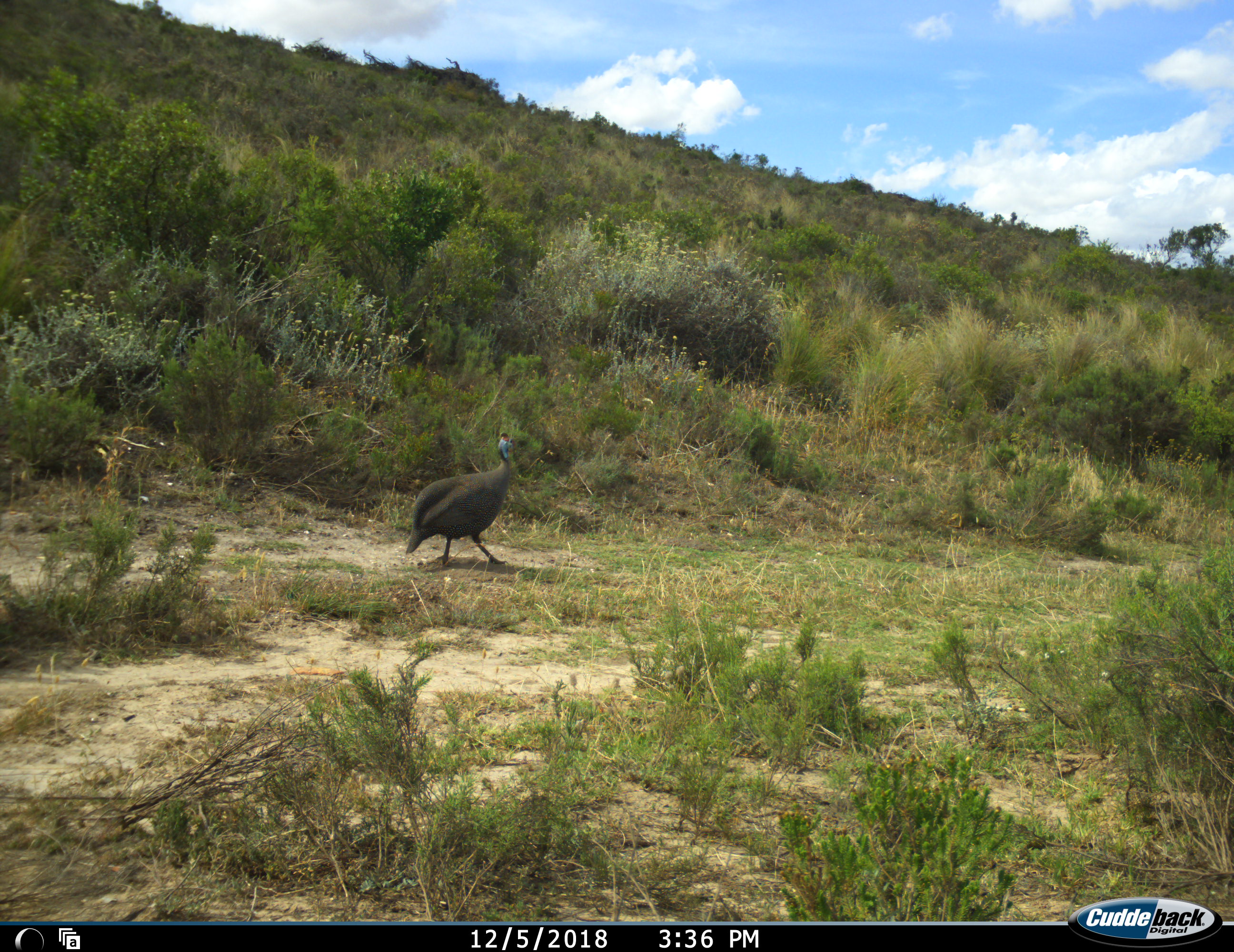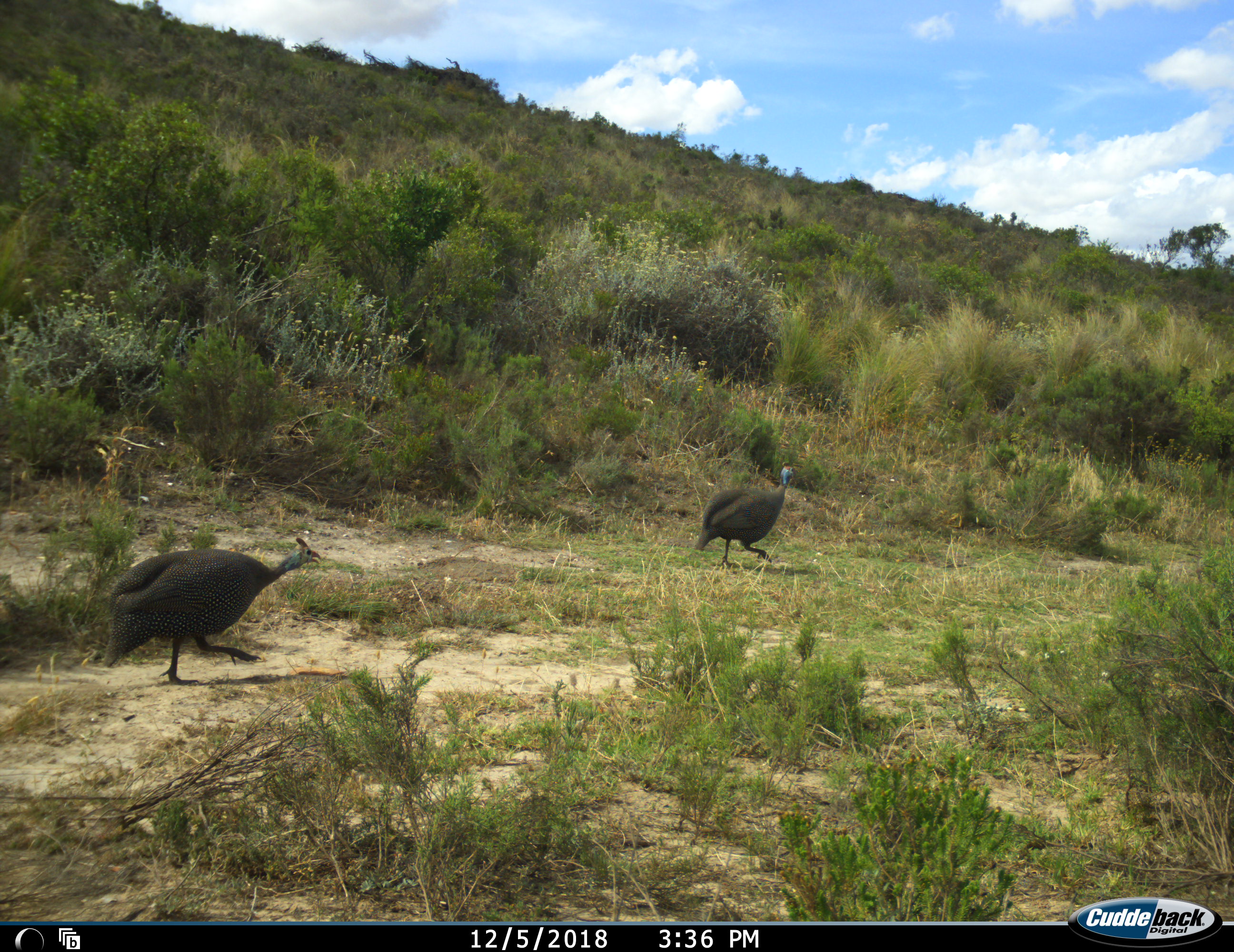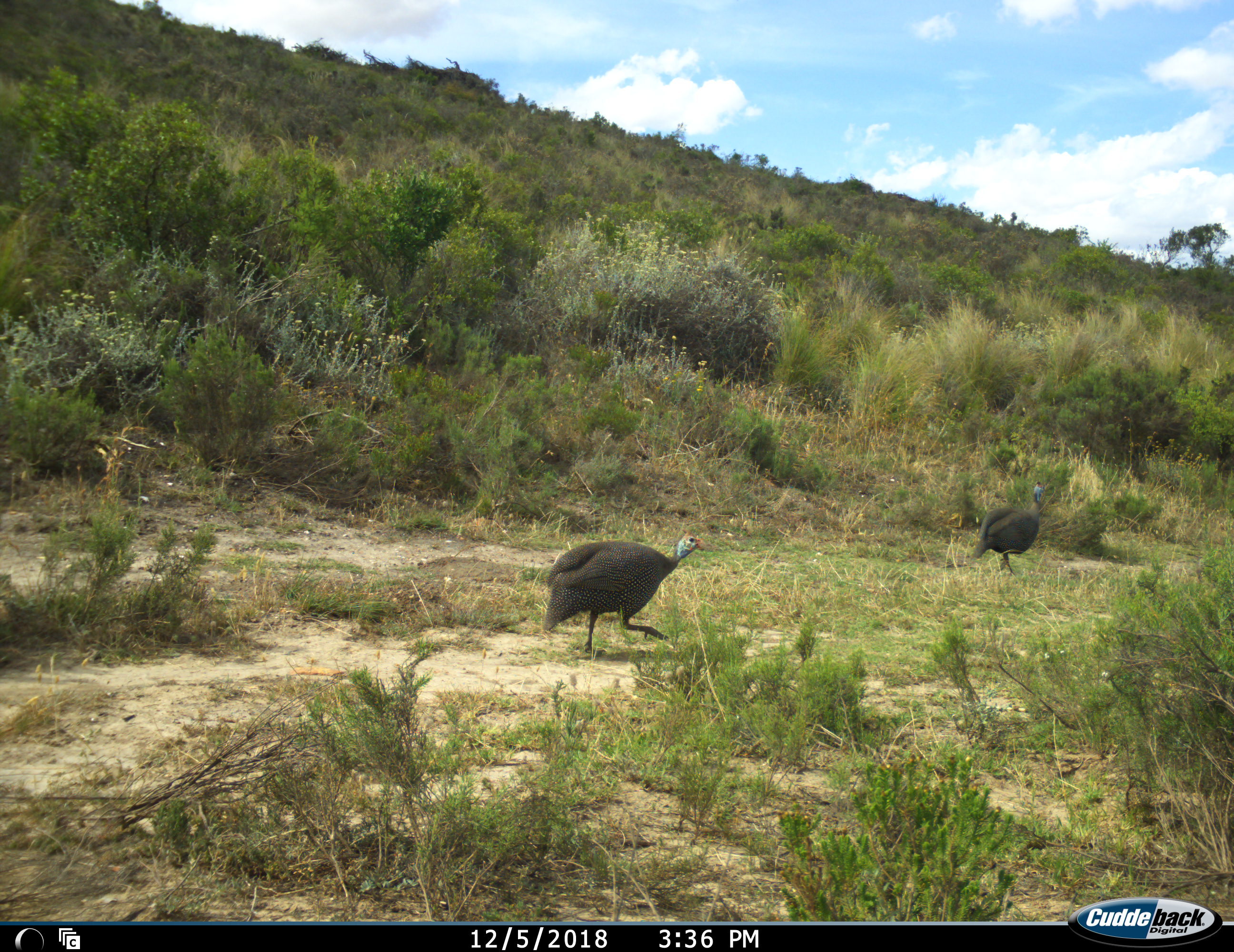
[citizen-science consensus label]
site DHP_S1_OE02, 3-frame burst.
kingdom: Animalia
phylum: Chordata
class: Aves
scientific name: Aves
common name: bird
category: birdother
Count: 2.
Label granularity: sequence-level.